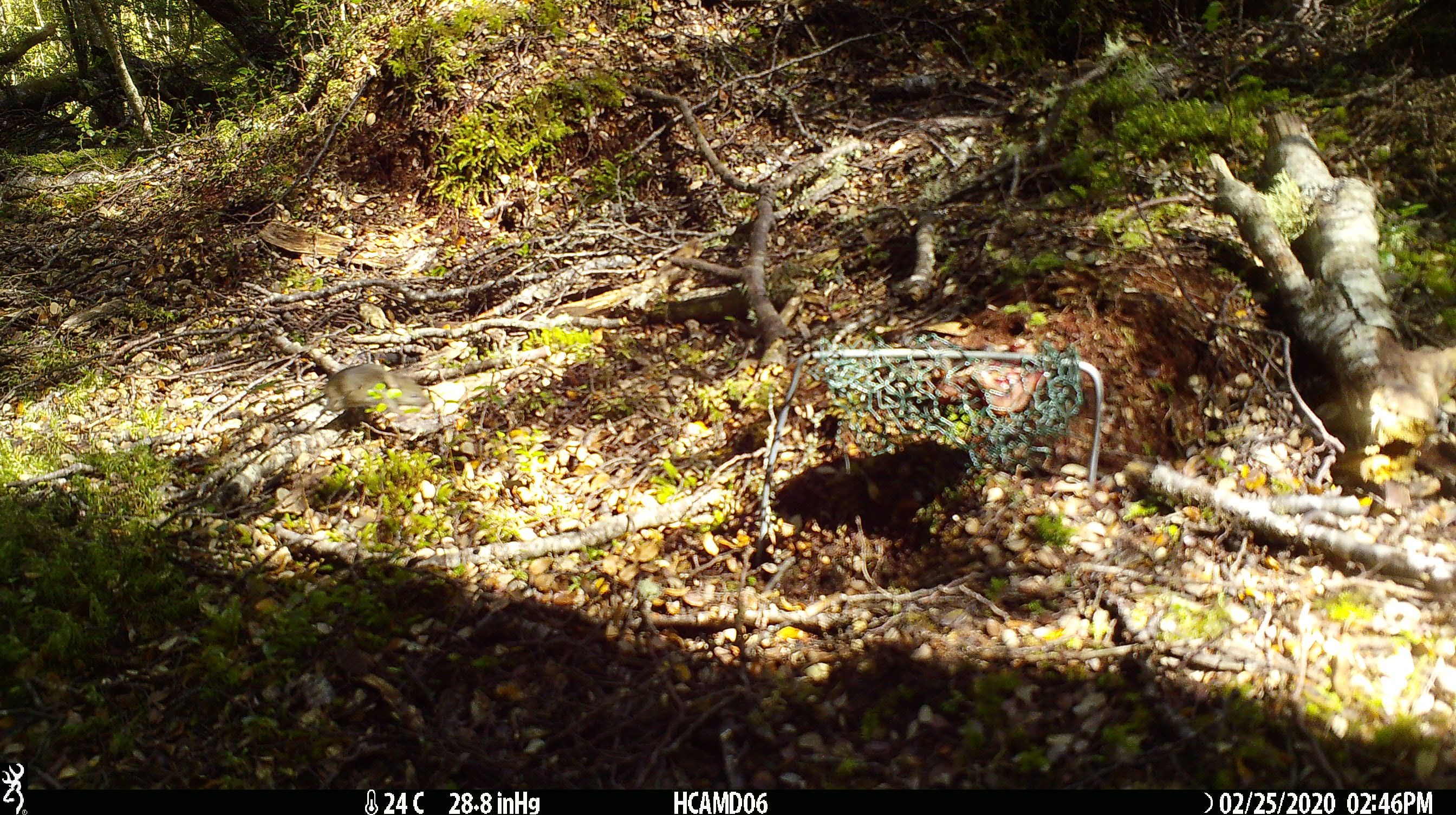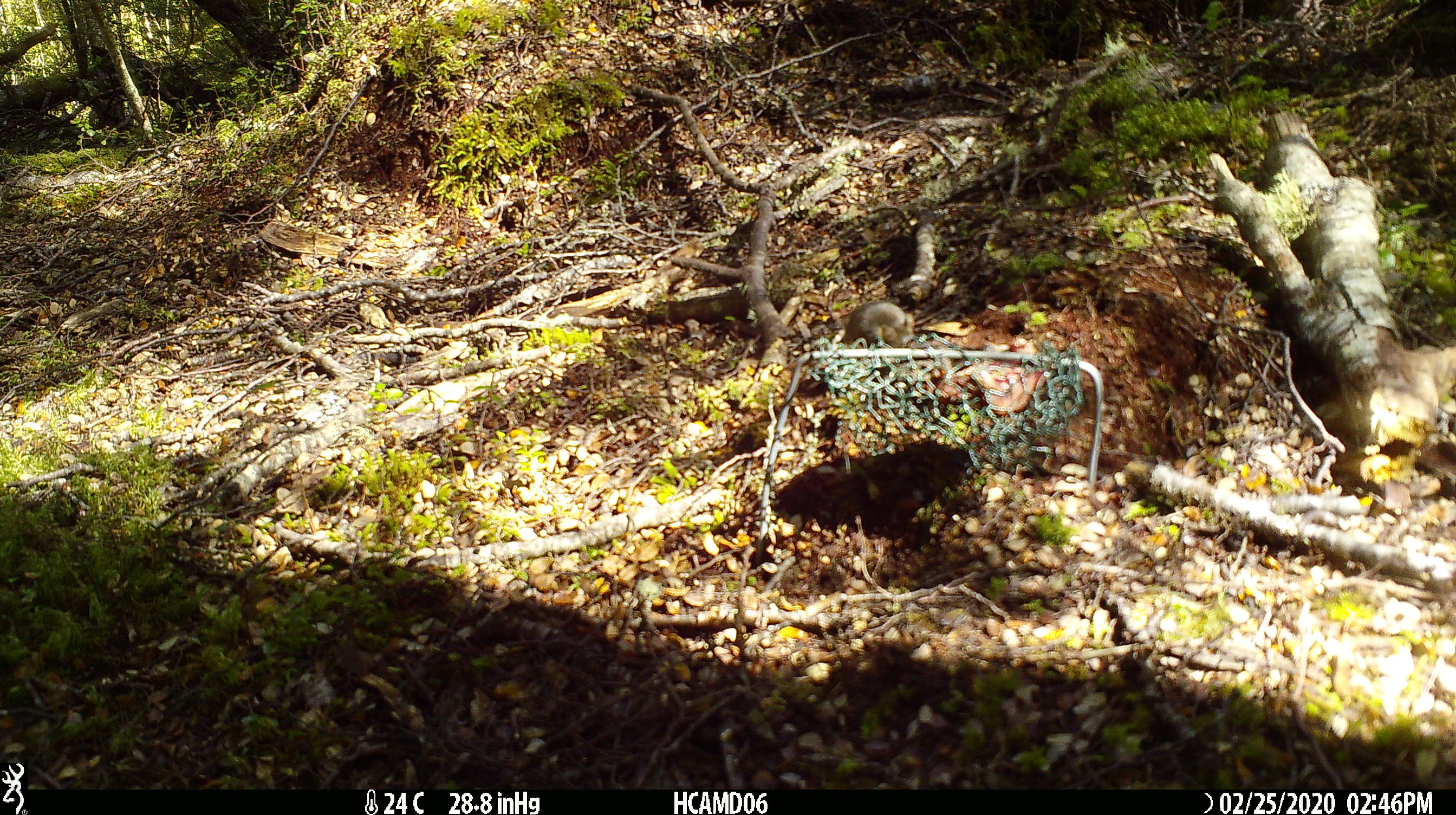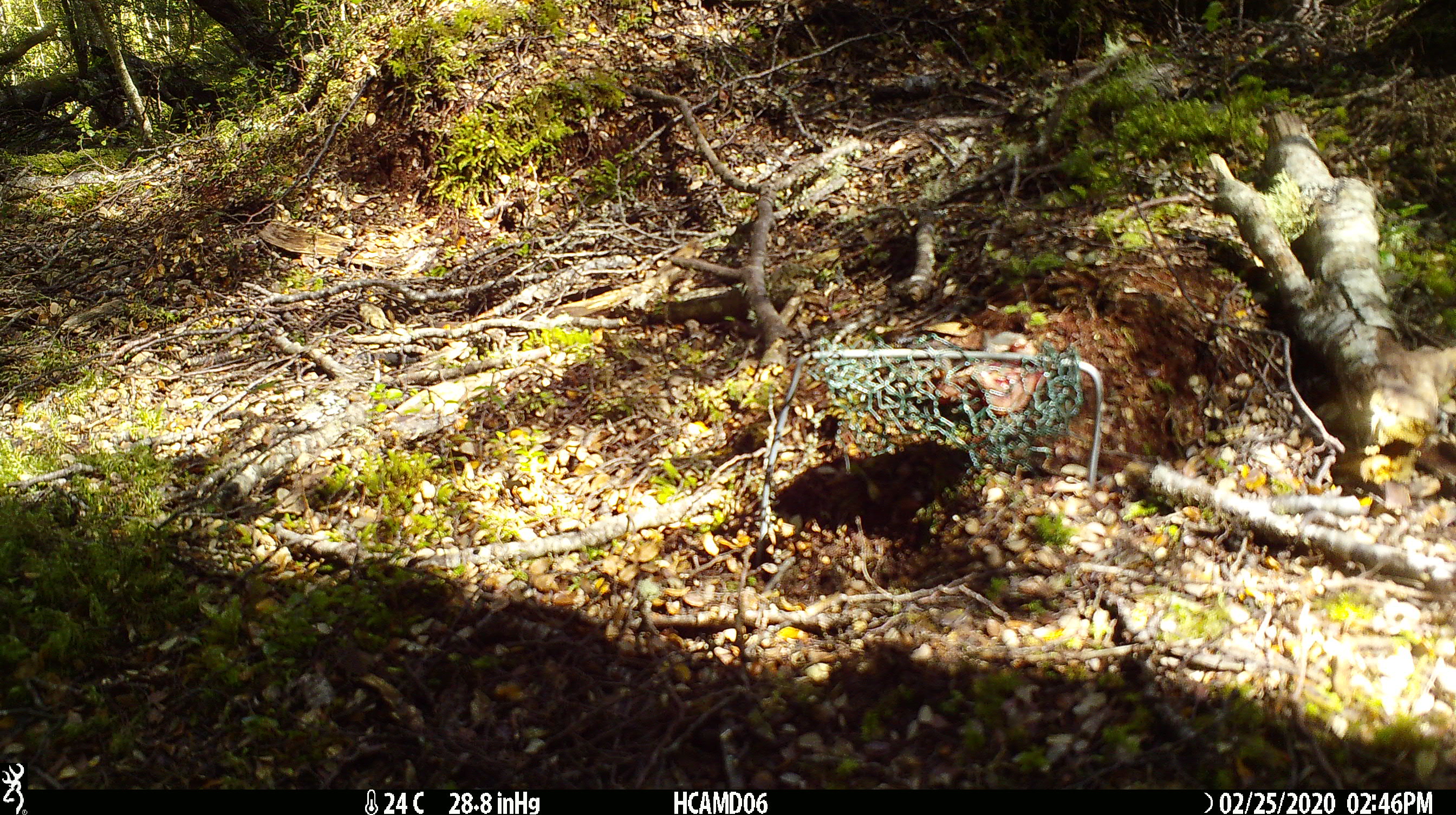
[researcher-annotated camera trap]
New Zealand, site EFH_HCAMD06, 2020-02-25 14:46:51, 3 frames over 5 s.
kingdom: Animalia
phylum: Chordata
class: Mammalia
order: Rodentia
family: Muridae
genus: Mus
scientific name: Mus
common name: mouse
Mouse (Mus).